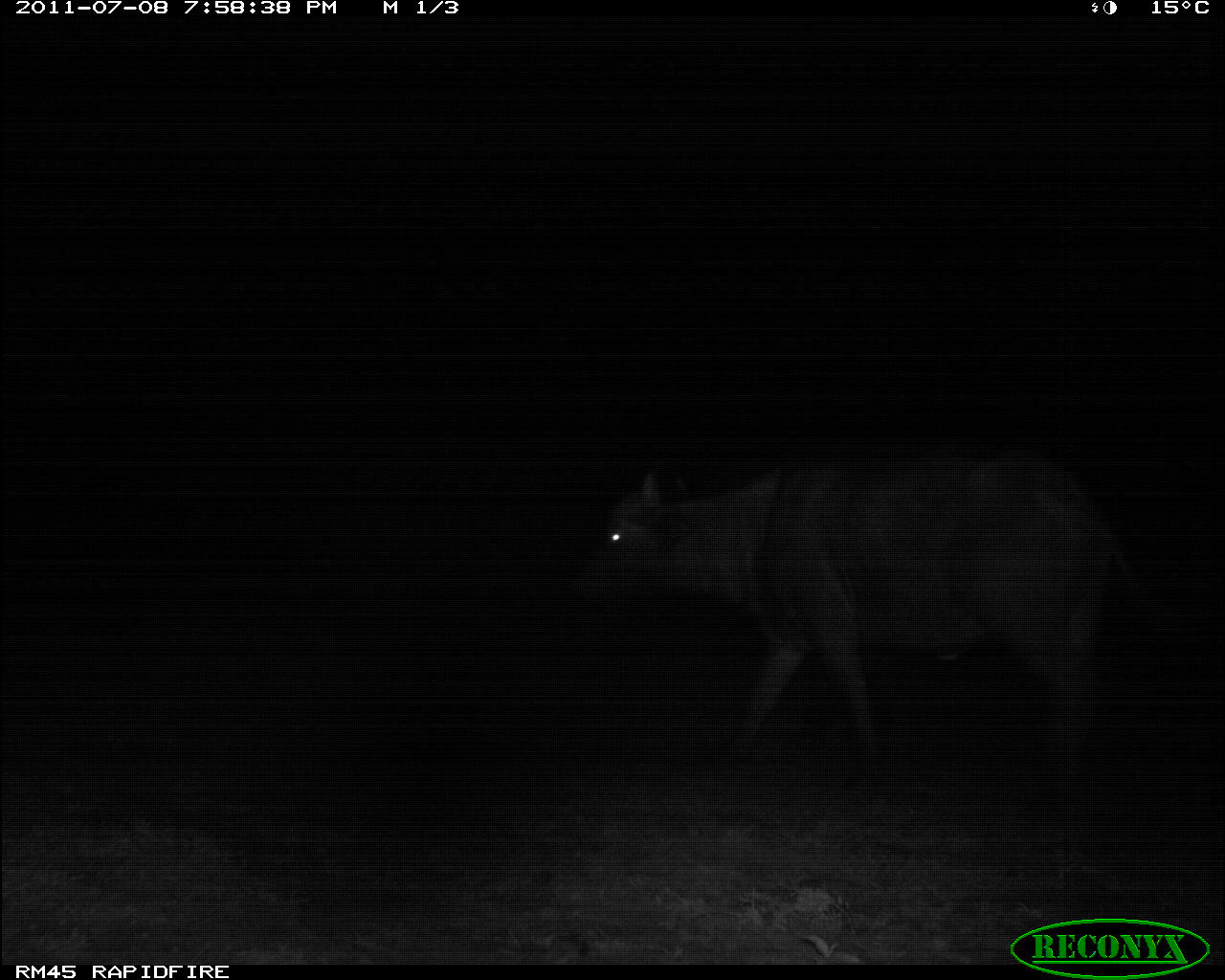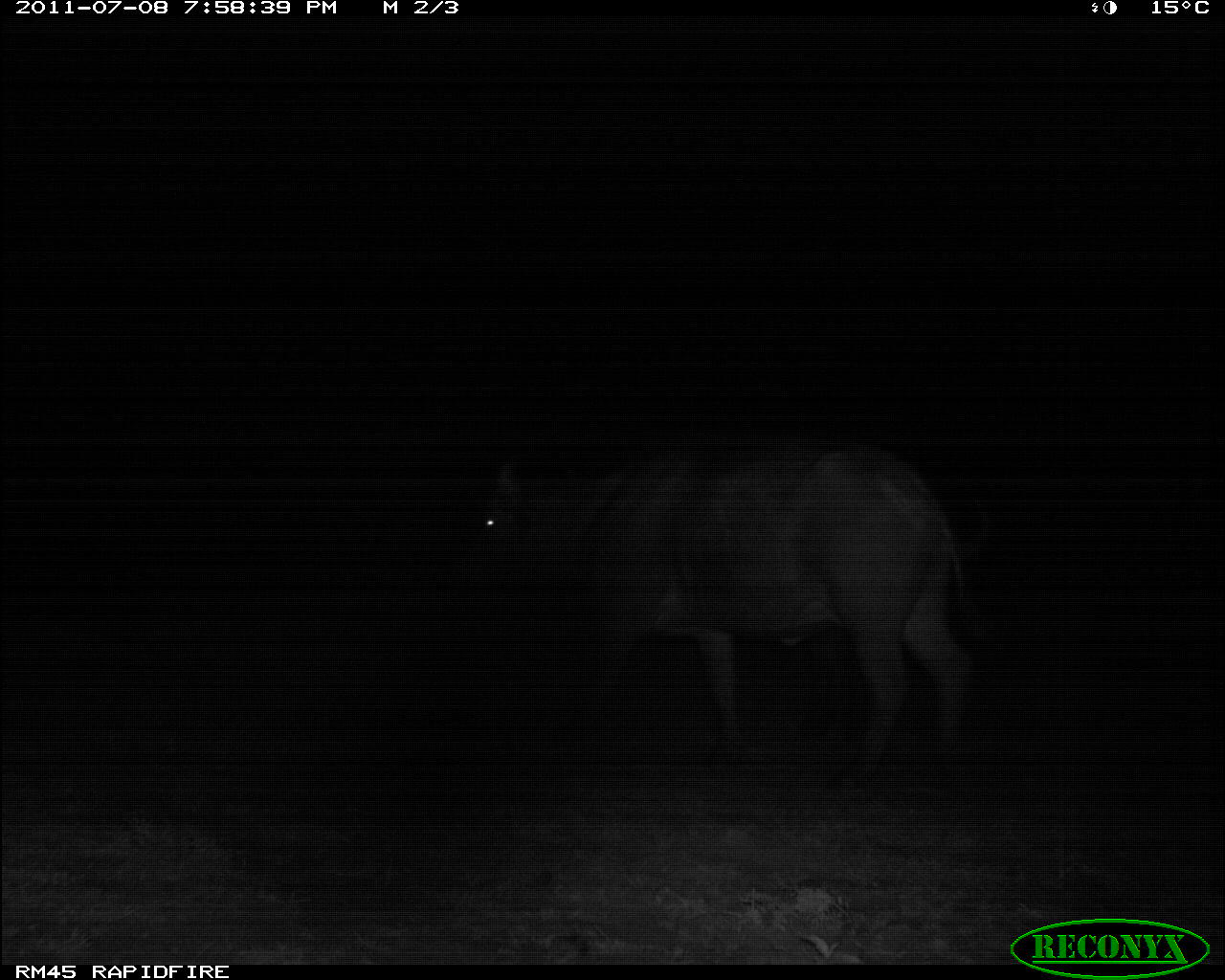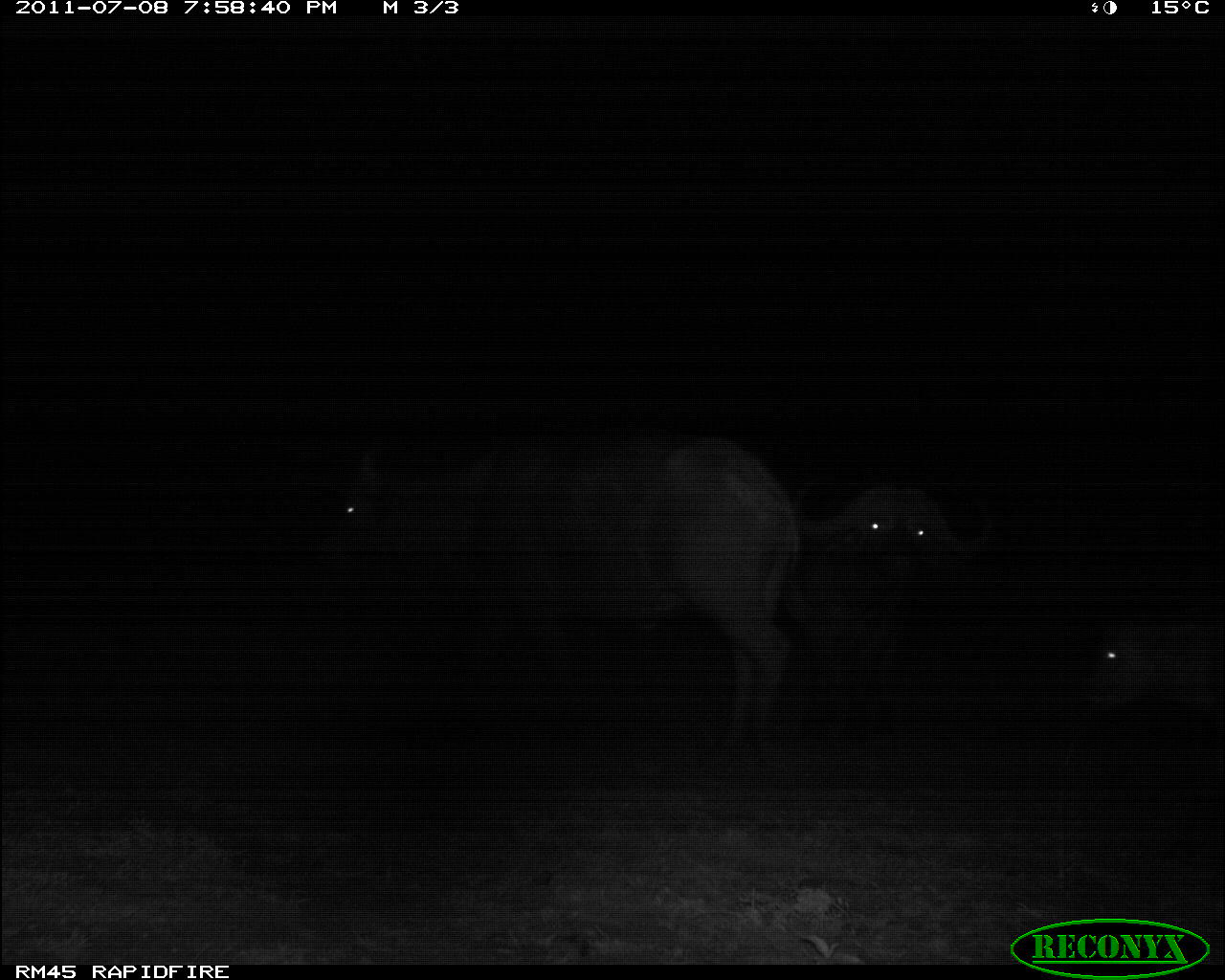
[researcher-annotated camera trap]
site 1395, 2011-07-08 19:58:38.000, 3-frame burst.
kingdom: Animalia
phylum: Chordata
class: Mammalia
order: Artiodactyla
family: Bovidae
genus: Syncerus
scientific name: Syncerus caffer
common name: african buffalo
Syncerus caffer (african buffalo), count 1.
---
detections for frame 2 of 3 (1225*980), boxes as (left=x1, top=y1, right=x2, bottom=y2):
syncerus caffer: (left=455, top=451, right=992, bottom=803)